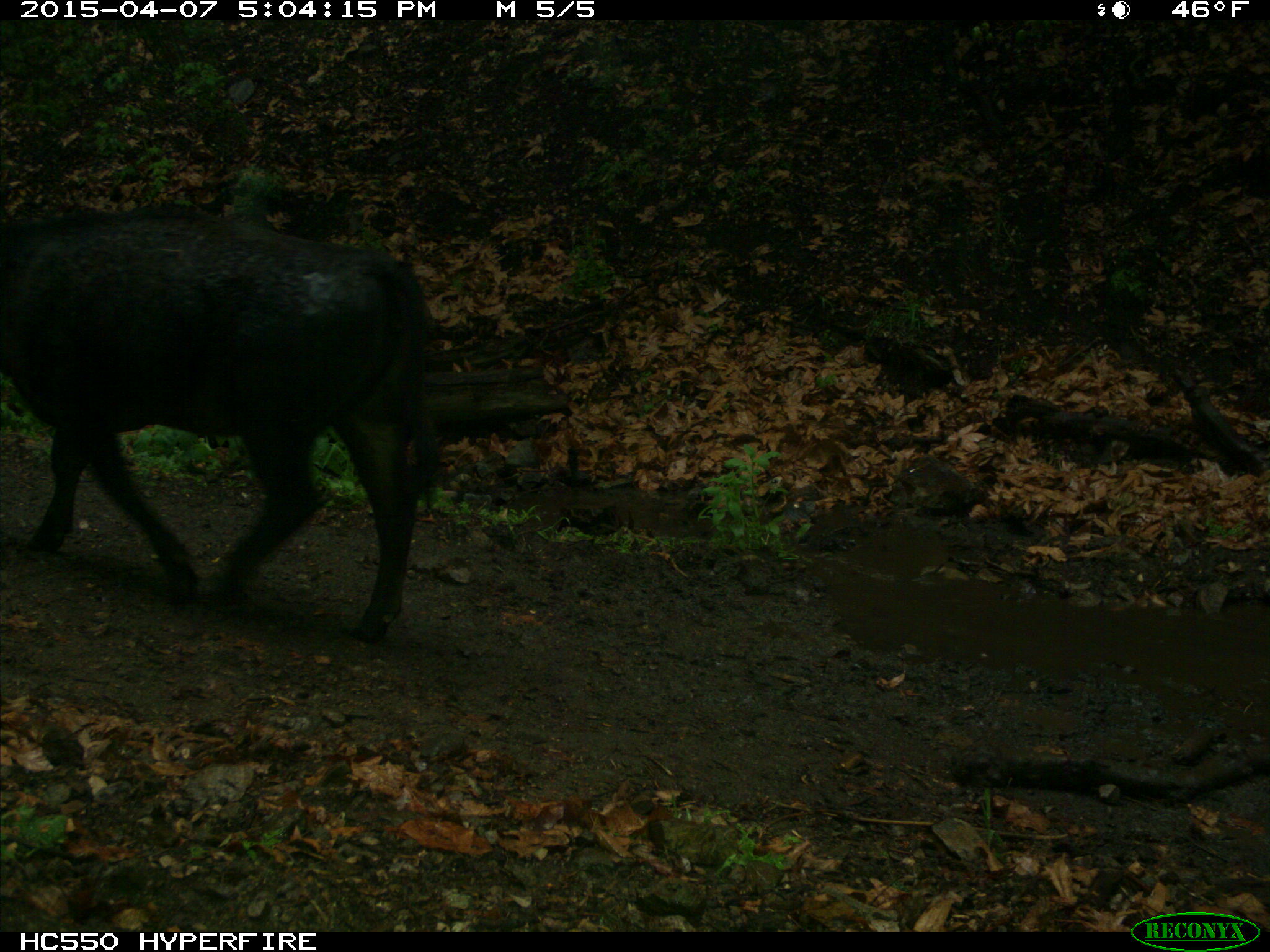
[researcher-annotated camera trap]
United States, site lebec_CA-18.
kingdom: Animalia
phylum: Chordata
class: Mammalia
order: Artiodactyla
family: Bovidae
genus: Bos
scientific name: Bos taurus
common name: domestic cow